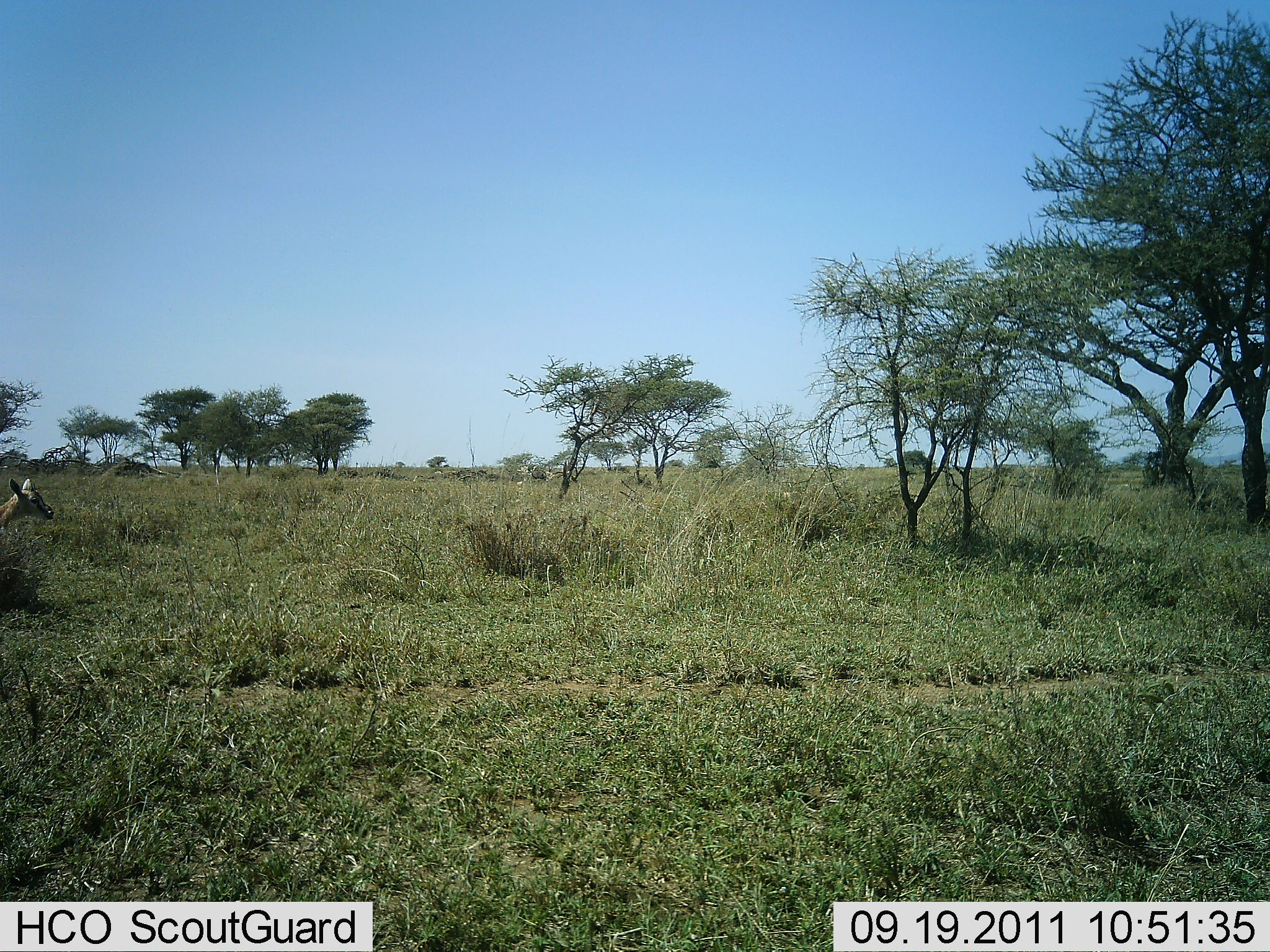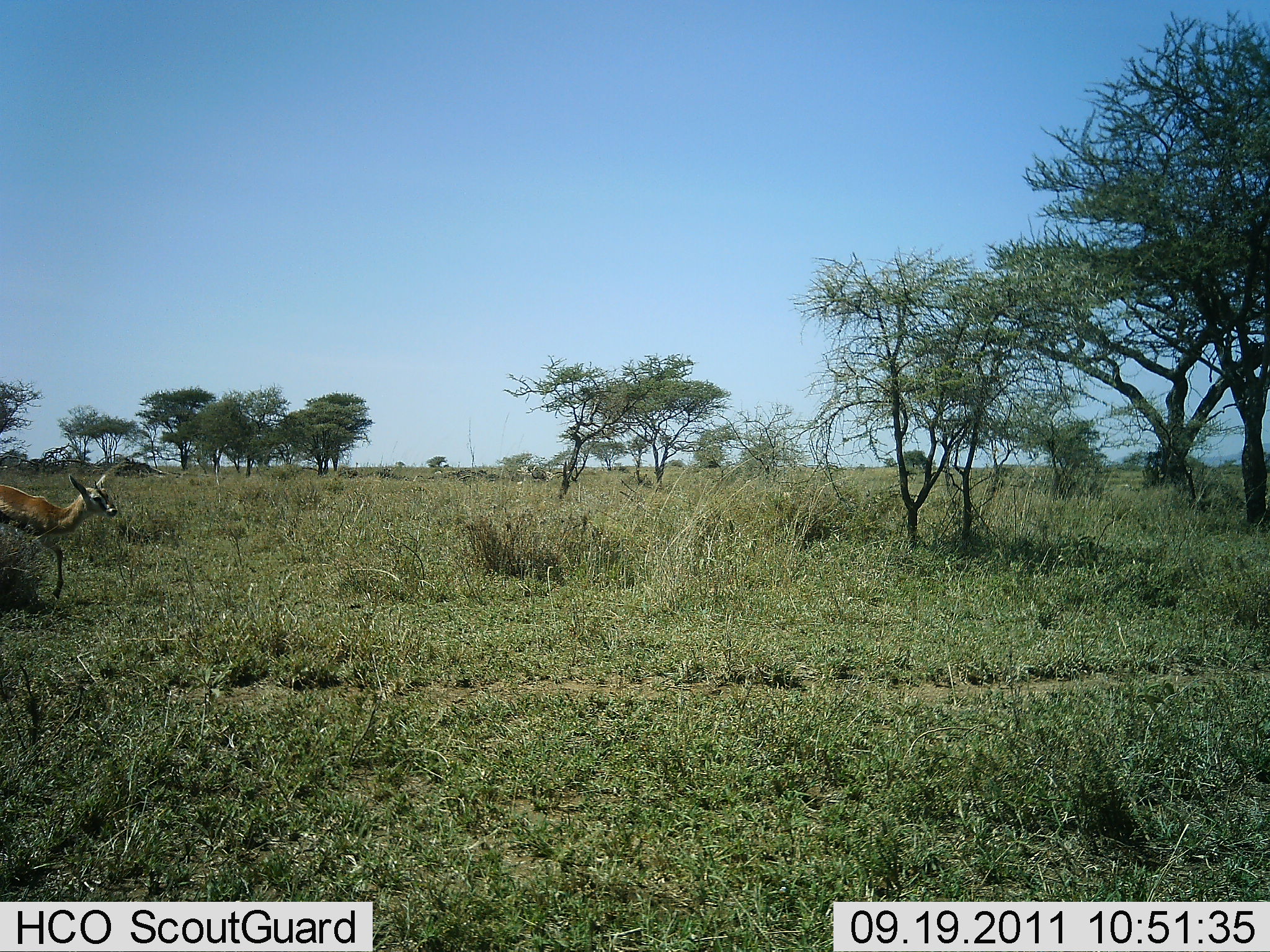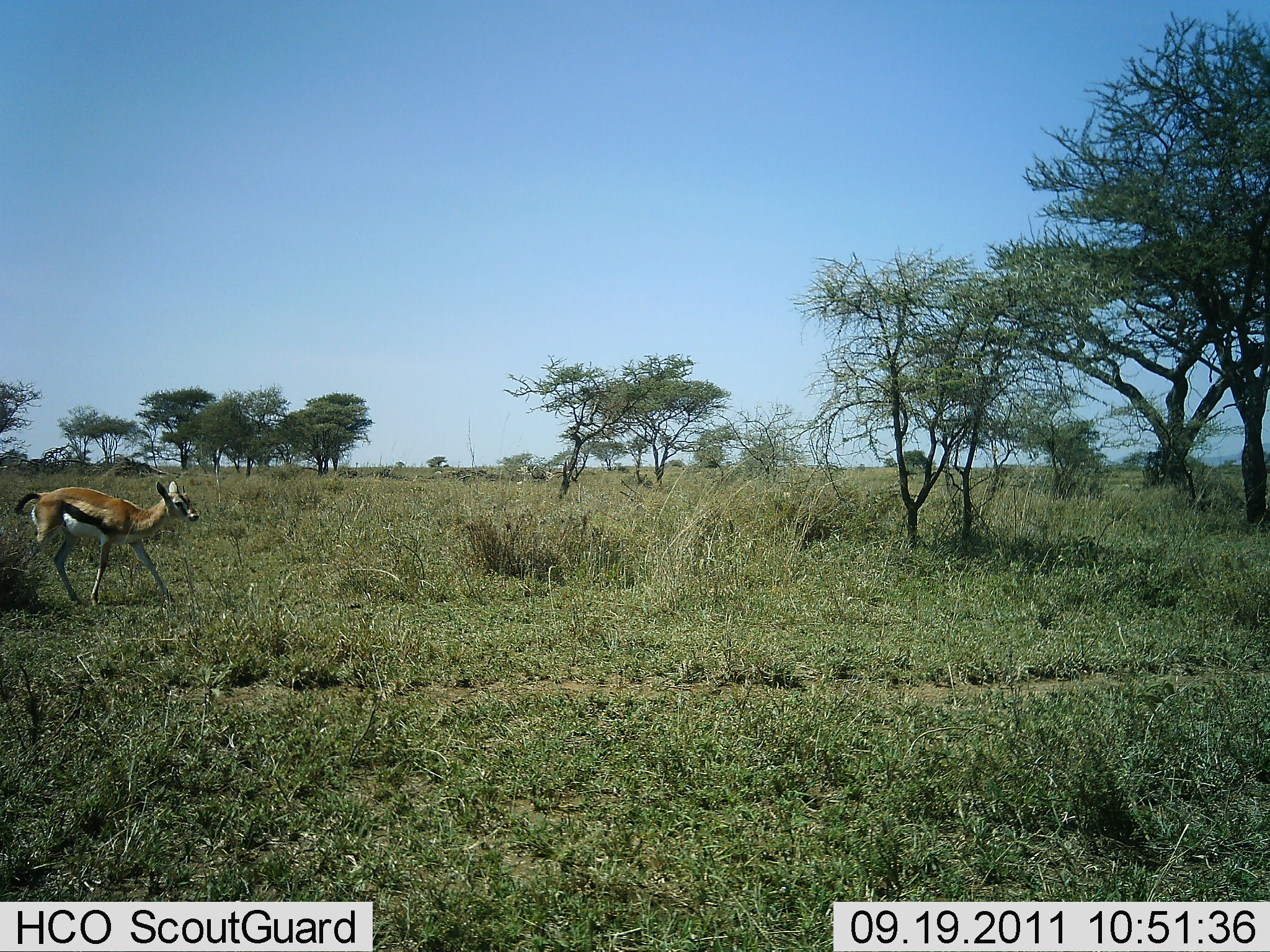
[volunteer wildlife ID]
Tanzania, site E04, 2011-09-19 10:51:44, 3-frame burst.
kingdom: Animalia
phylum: Chordata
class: Mammalia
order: Artiodactyla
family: Bovidae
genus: Eudorcas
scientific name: Eudorcas thomsonii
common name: thomson's gazelle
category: gazellethomsons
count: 1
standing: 0%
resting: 0%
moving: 100%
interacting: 0%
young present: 0%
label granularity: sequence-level